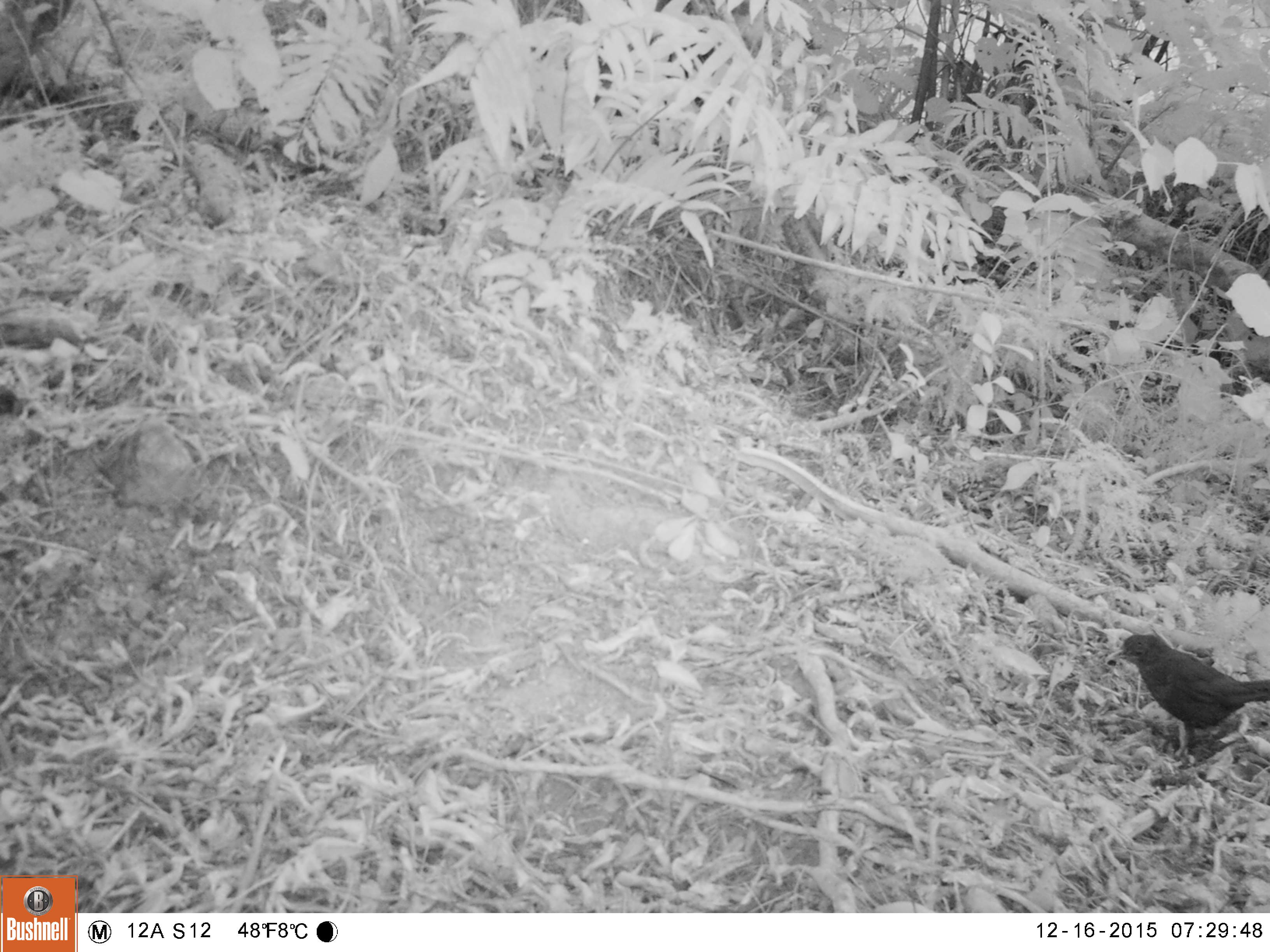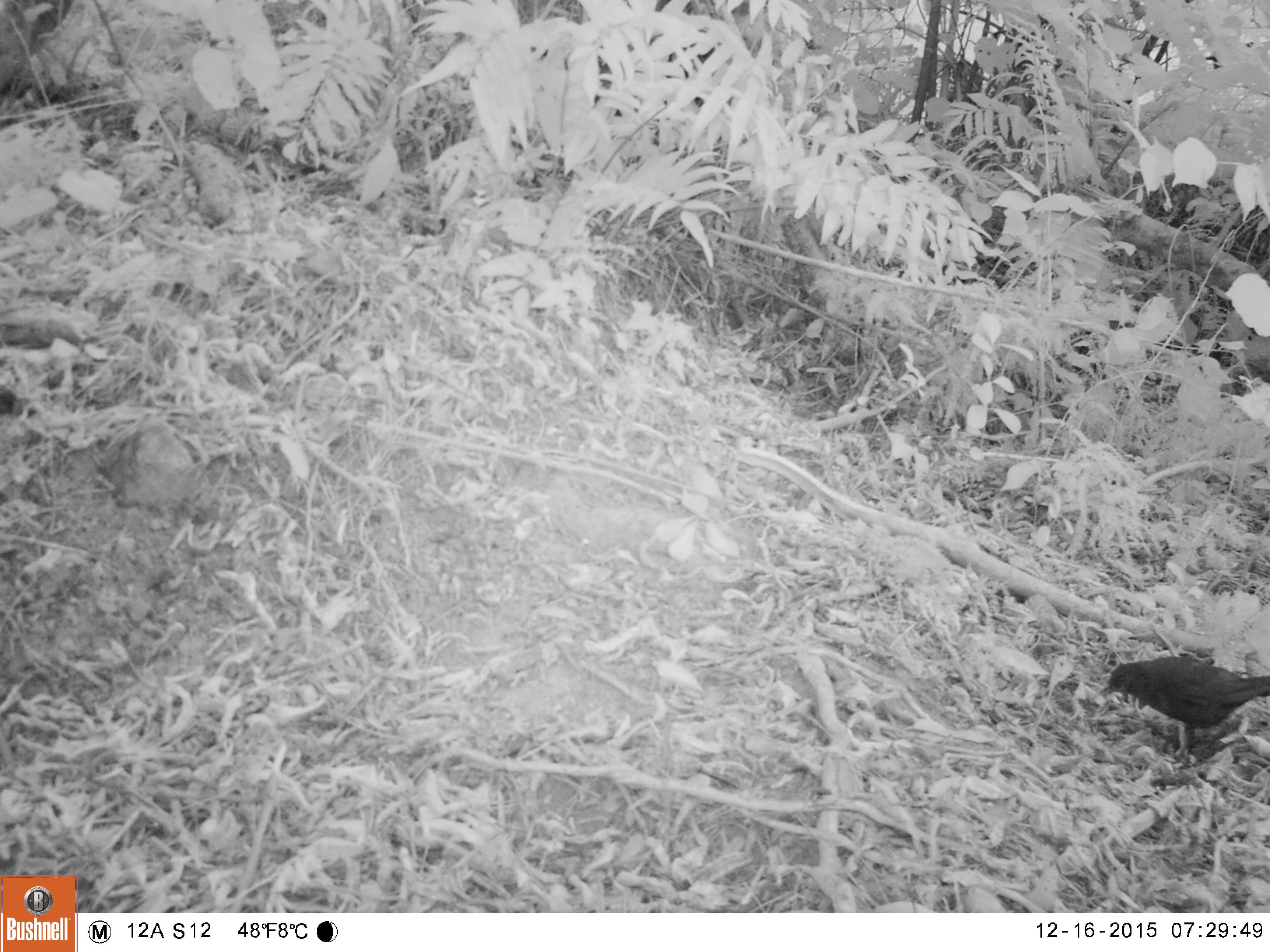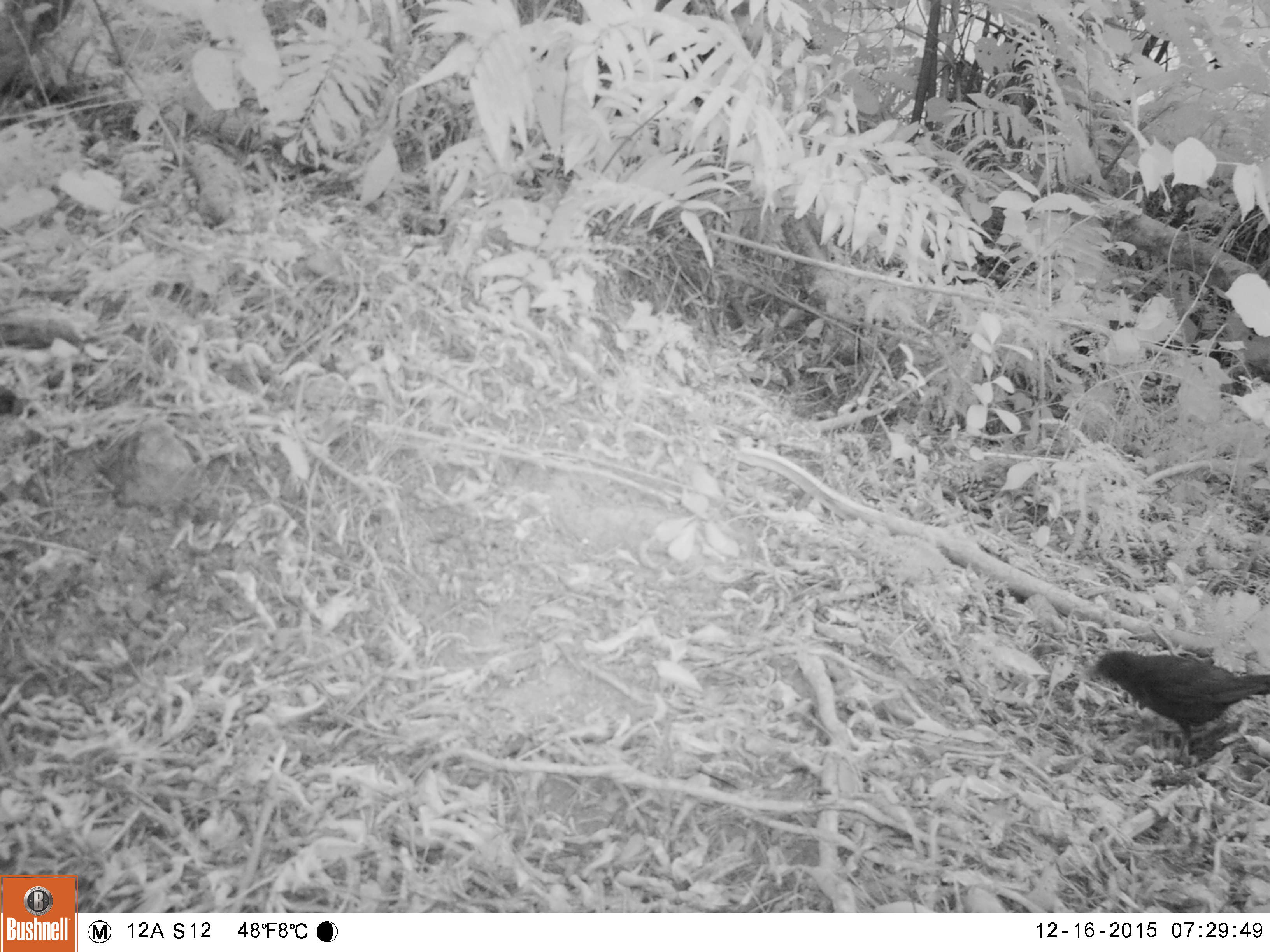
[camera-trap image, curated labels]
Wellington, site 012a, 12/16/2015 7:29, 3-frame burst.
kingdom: Animalia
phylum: Chordata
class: Aves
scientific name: Aves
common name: bird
Bird (Aves).